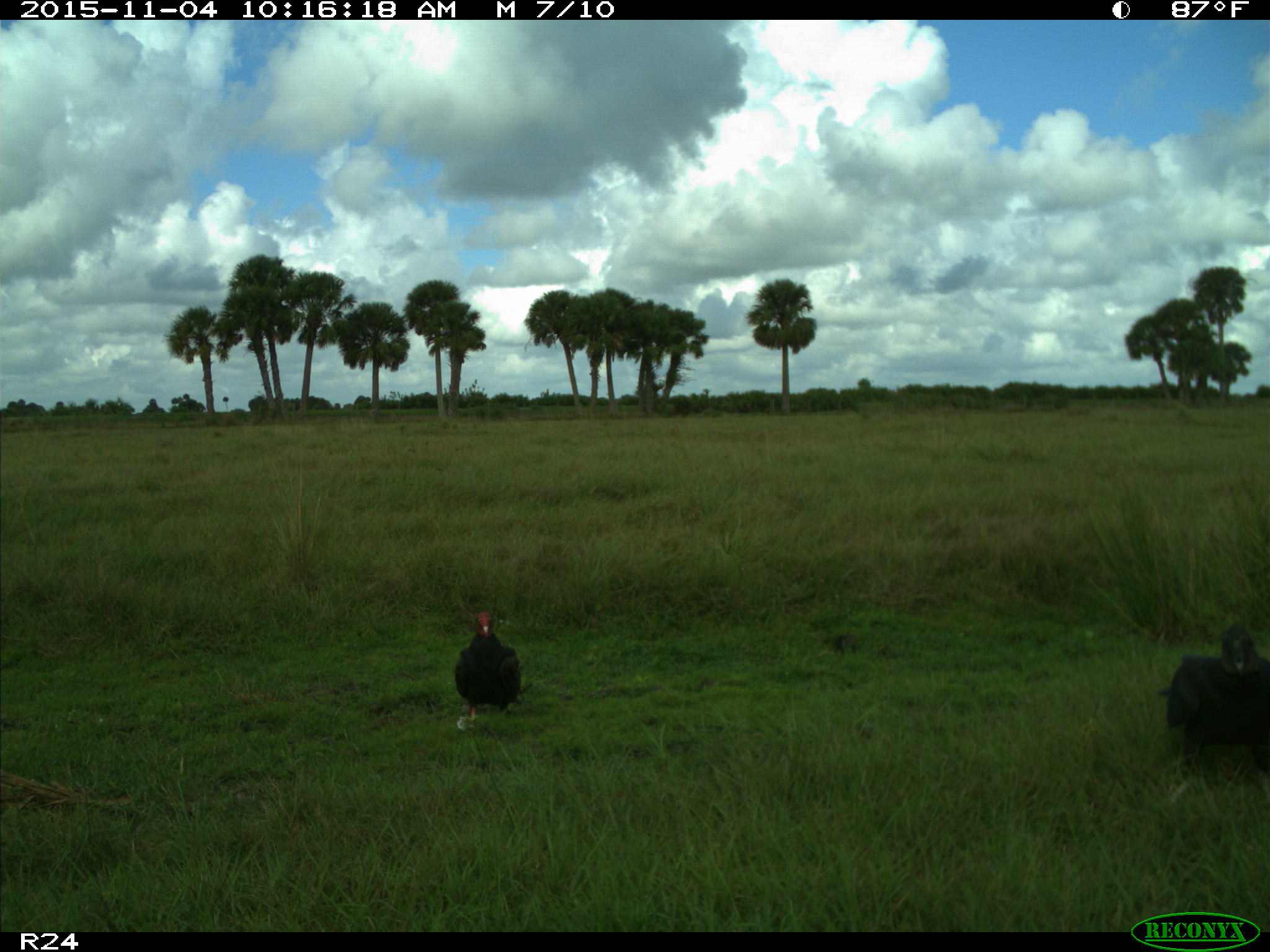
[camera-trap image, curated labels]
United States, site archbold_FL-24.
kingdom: Animalia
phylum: Chordata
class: Aves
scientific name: Aves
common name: birds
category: unidentified bird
Unidentified bird (birds) (Aves).